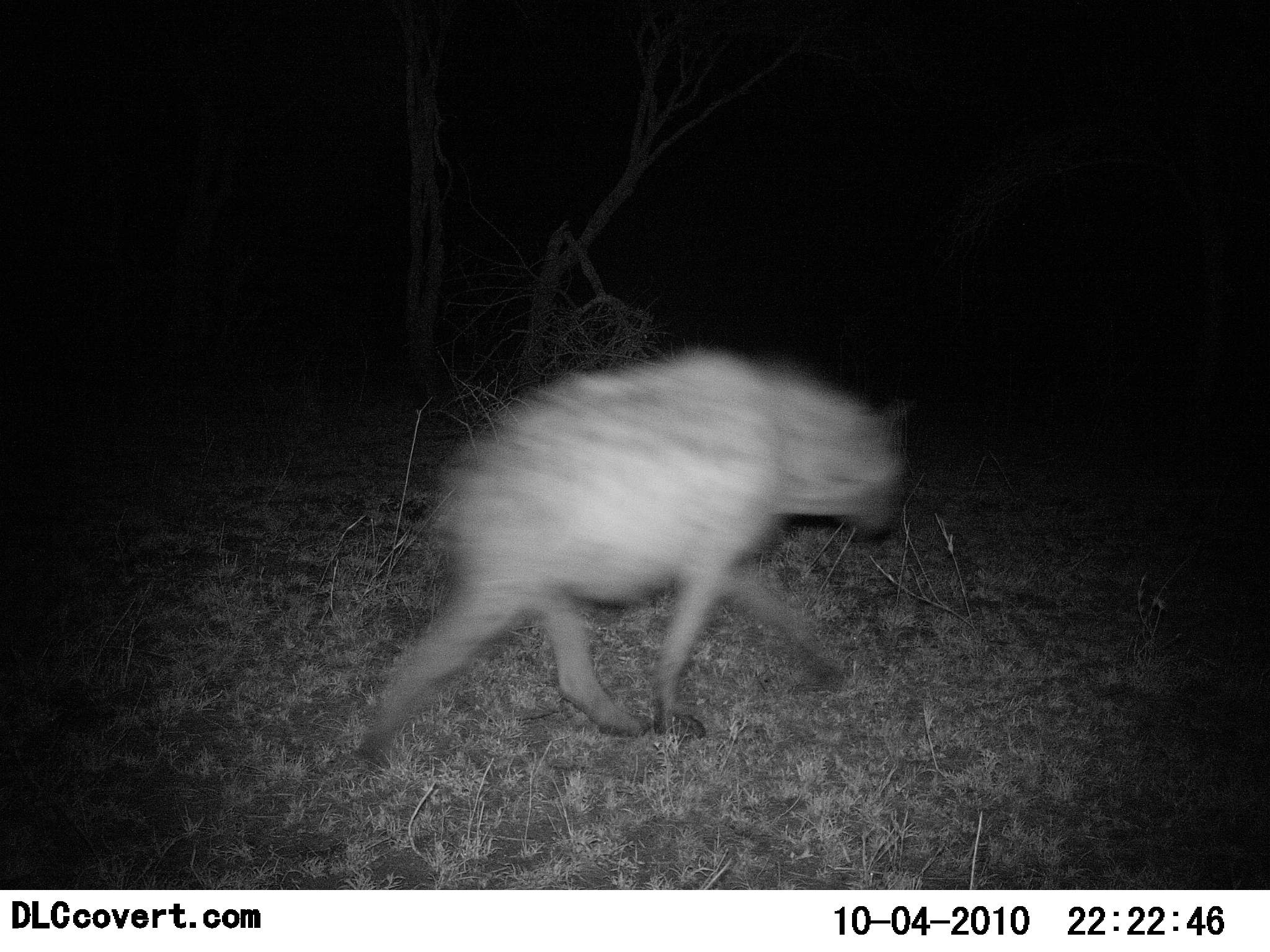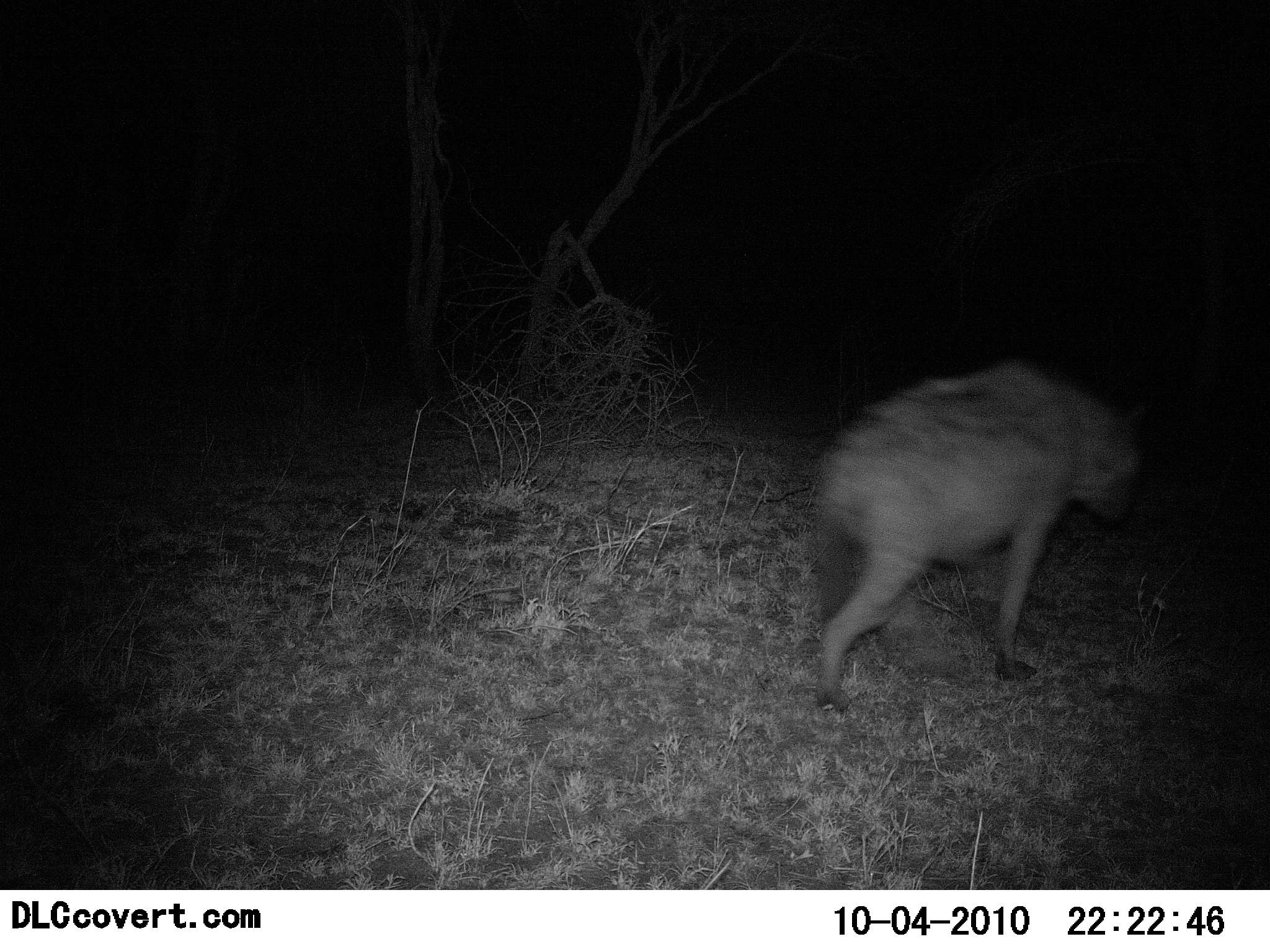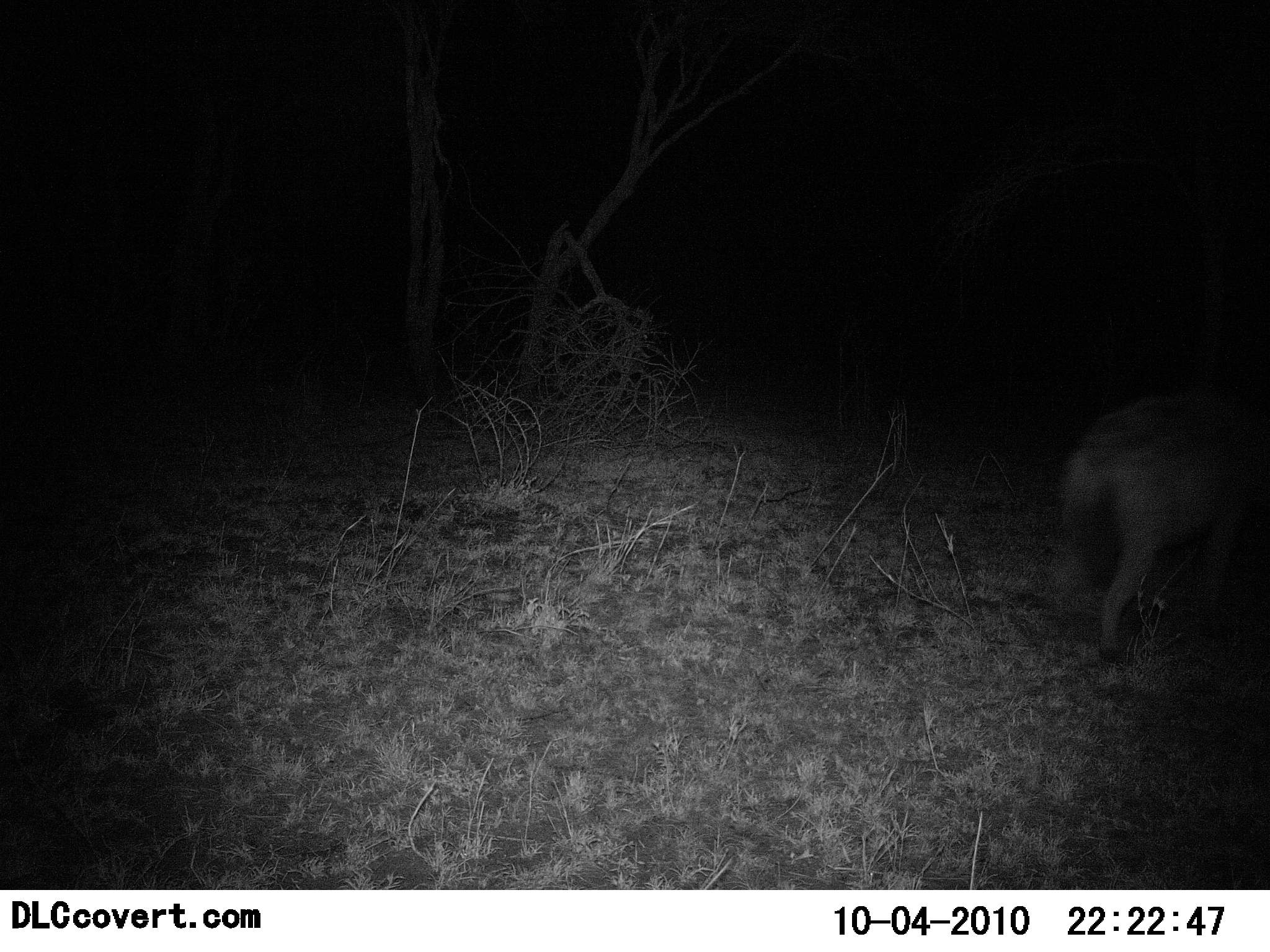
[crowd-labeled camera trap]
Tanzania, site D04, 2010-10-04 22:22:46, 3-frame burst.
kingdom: Animalia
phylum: Chordata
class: Mammalia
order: Carnivora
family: Hyaenidae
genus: Crocuta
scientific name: Crocuta crocuta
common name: spotted hyena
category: hyenaspotted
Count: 1.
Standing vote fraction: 0%.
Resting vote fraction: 0%.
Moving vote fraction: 100%.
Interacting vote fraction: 0%.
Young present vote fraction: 0%.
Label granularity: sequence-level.